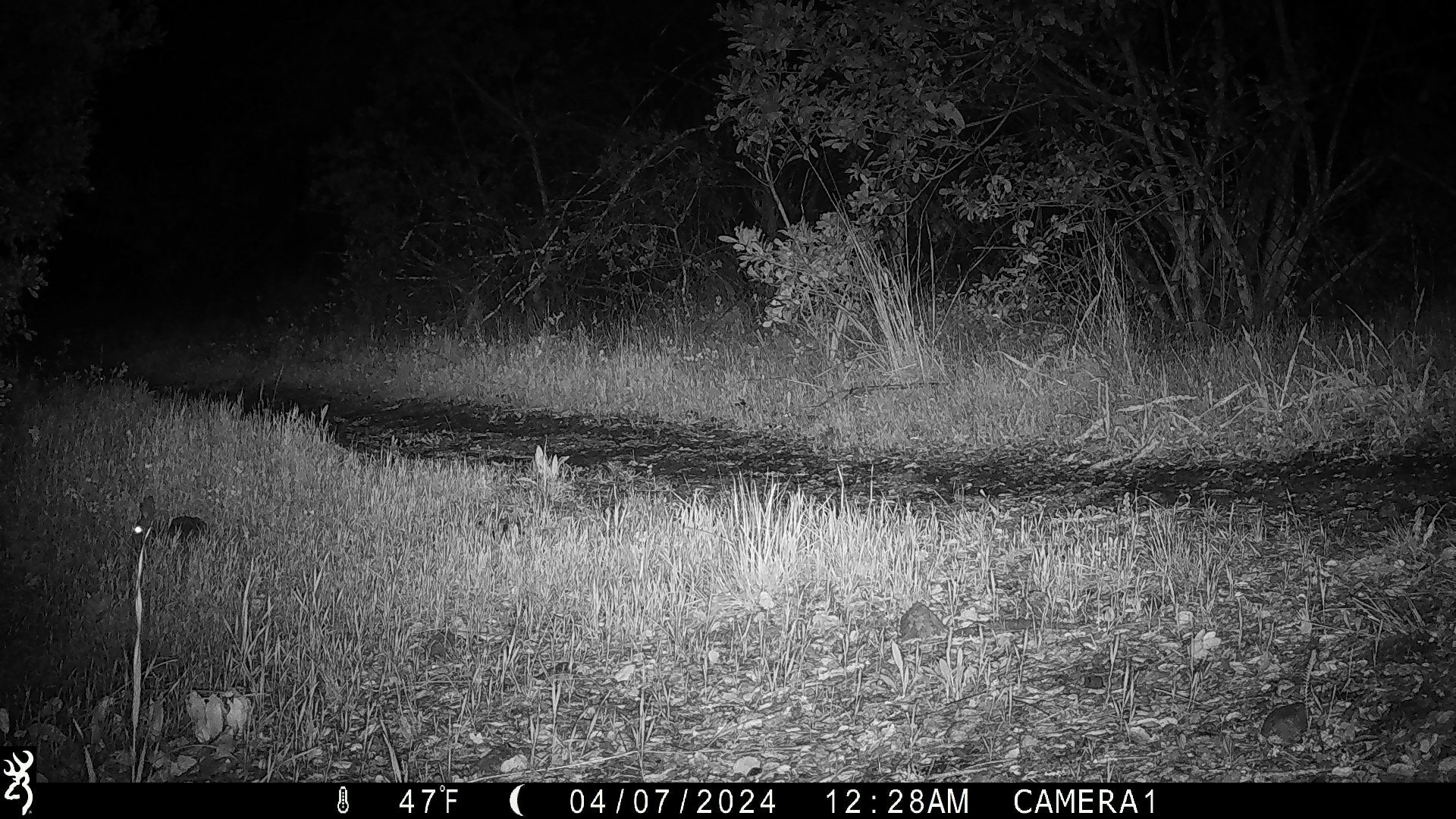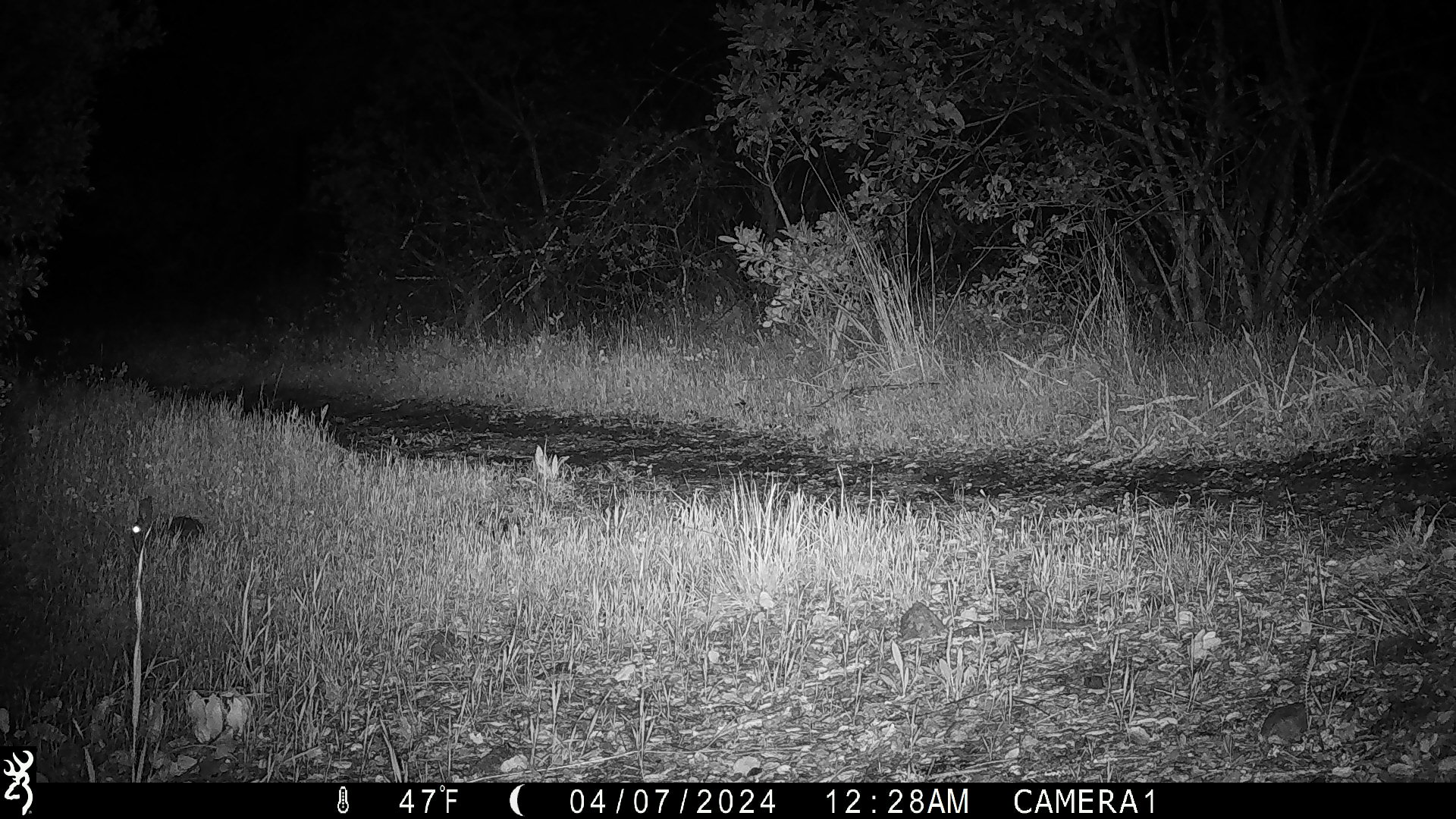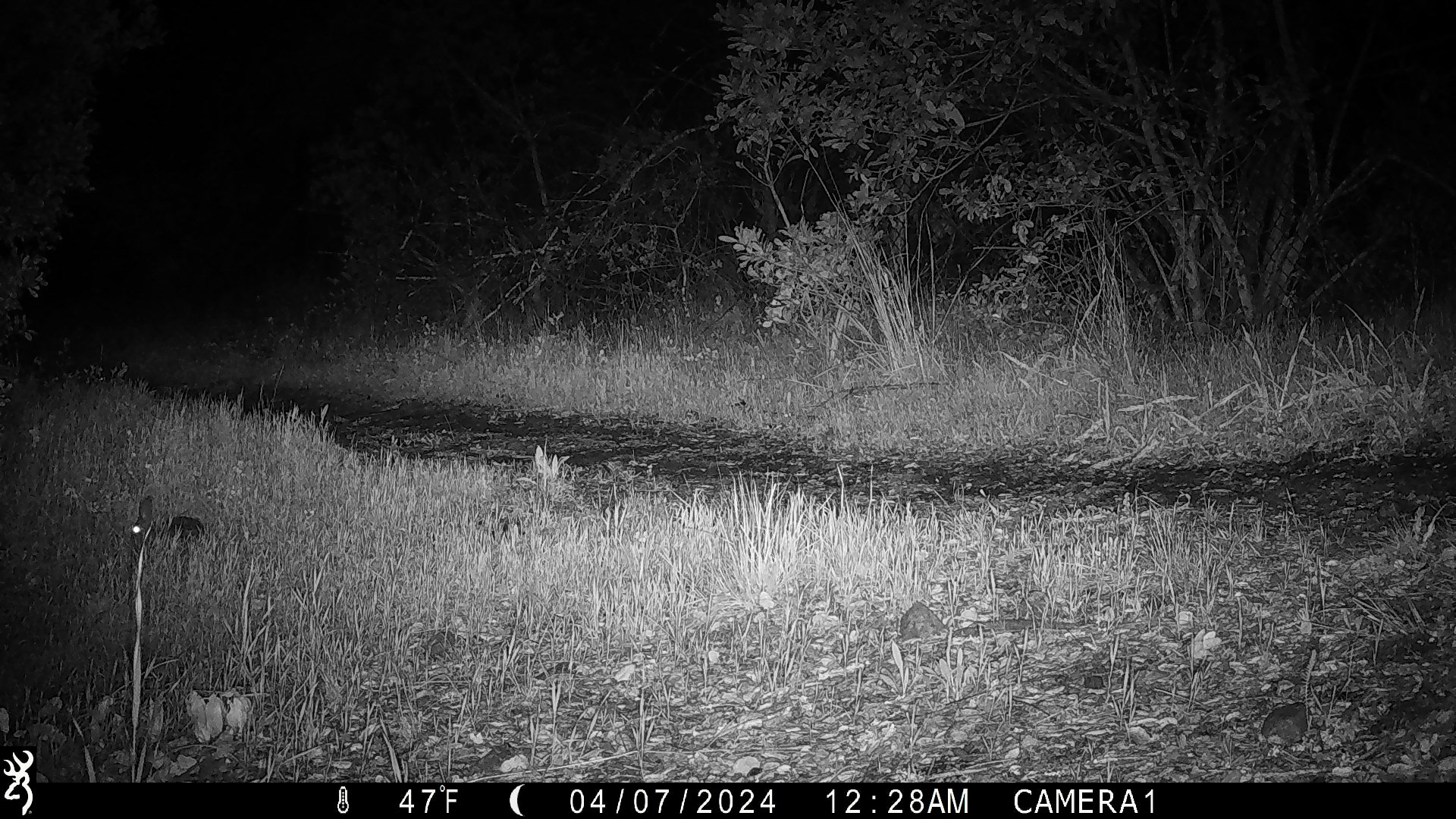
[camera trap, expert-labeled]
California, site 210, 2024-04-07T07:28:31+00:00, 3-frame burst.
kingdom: Animalia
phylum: Chordata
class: Mammalia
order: Lagomorpha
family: Leporidae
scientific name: Leporidae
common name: rabbit